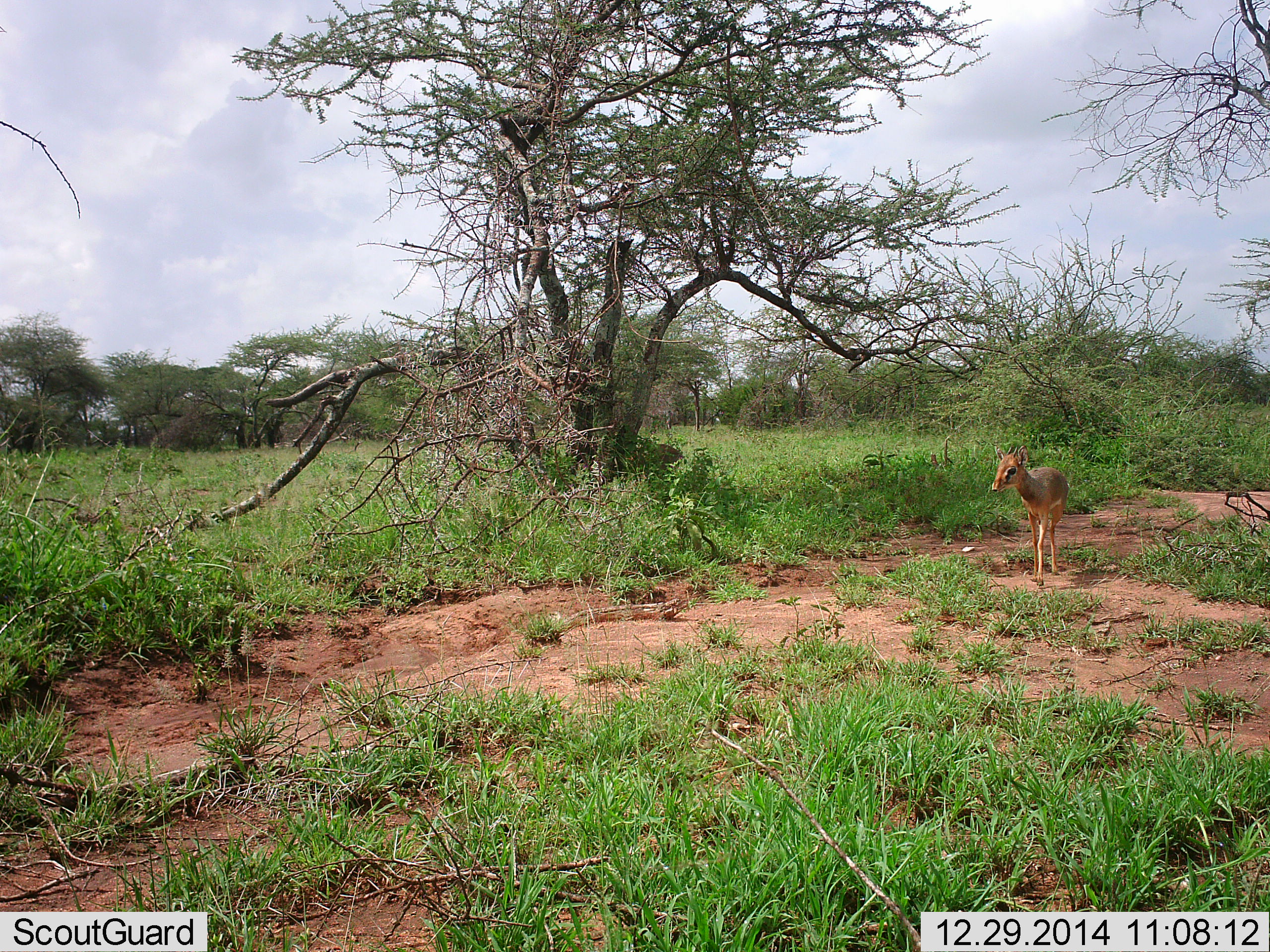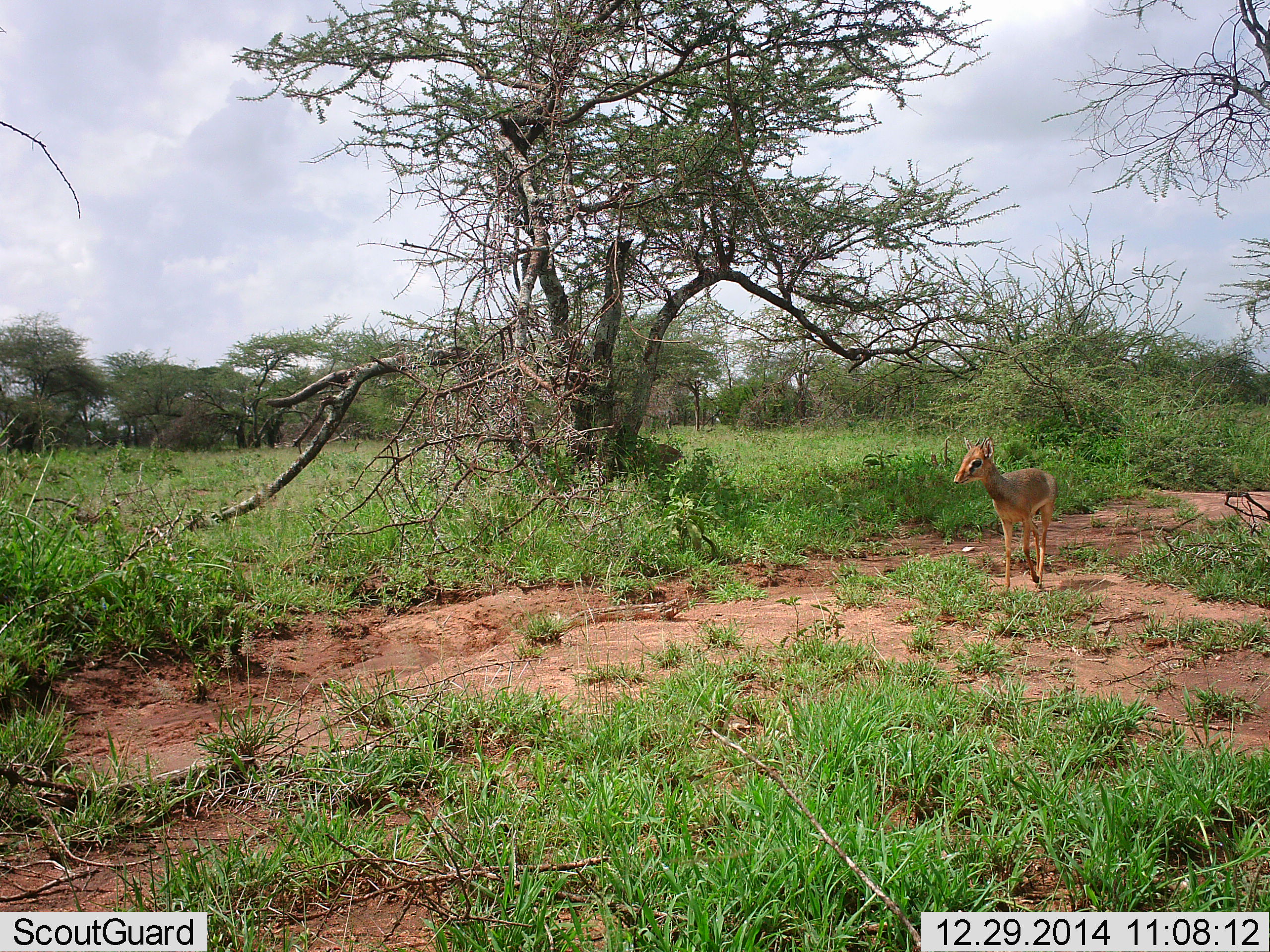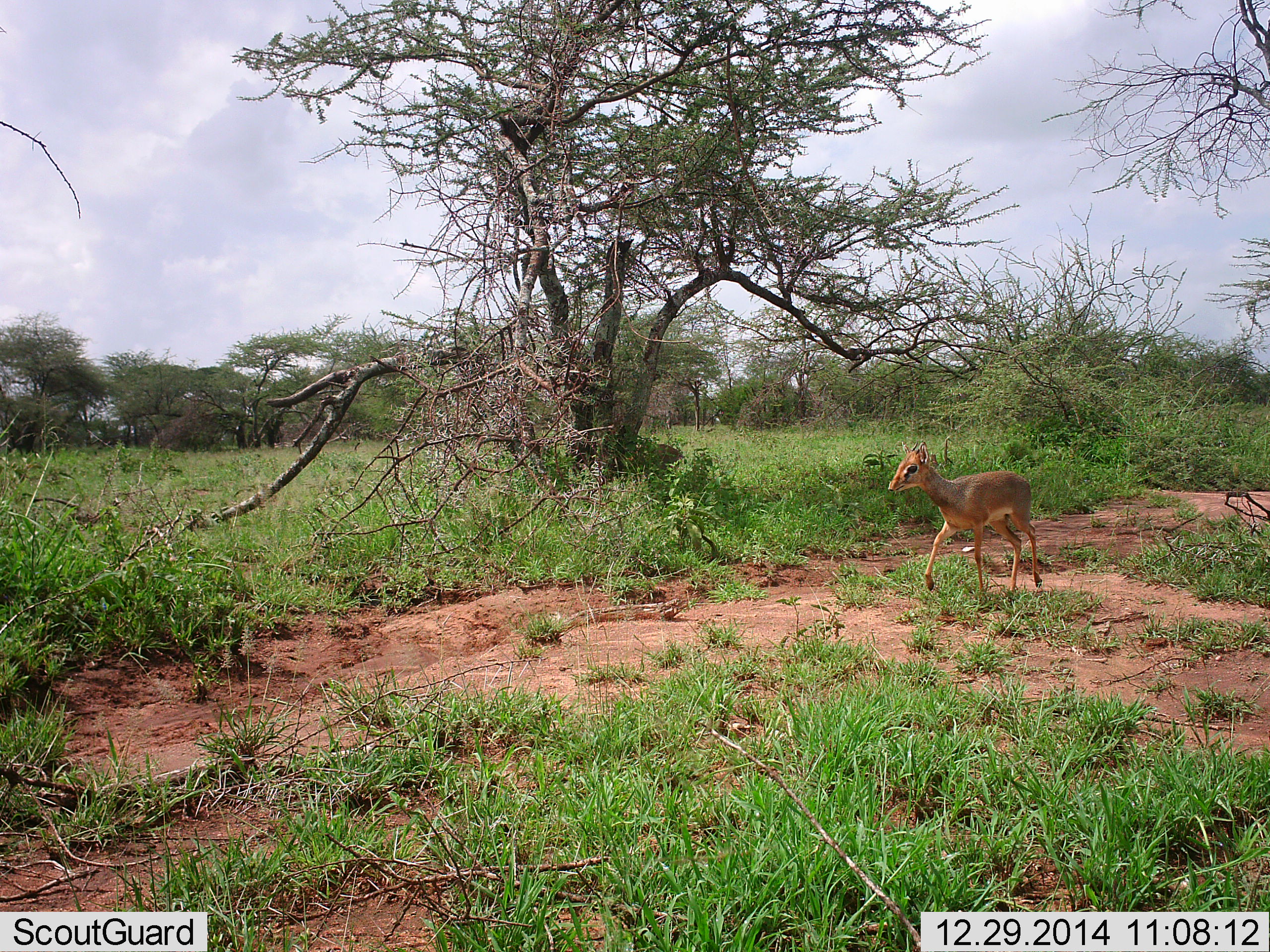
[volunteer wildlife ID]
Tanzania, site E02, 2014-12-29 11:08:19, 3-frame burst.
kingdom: Animalia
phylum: Chordata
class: Mammalia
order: Artiodactyla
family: Bovidae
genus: Madoqua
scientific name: Madoqua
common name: dikdik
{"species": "dikdik (Madoqua)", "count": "1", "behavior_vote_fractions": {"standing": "10%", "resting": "0%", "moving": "90%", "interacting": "0%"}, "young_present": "0%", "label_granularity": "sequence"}